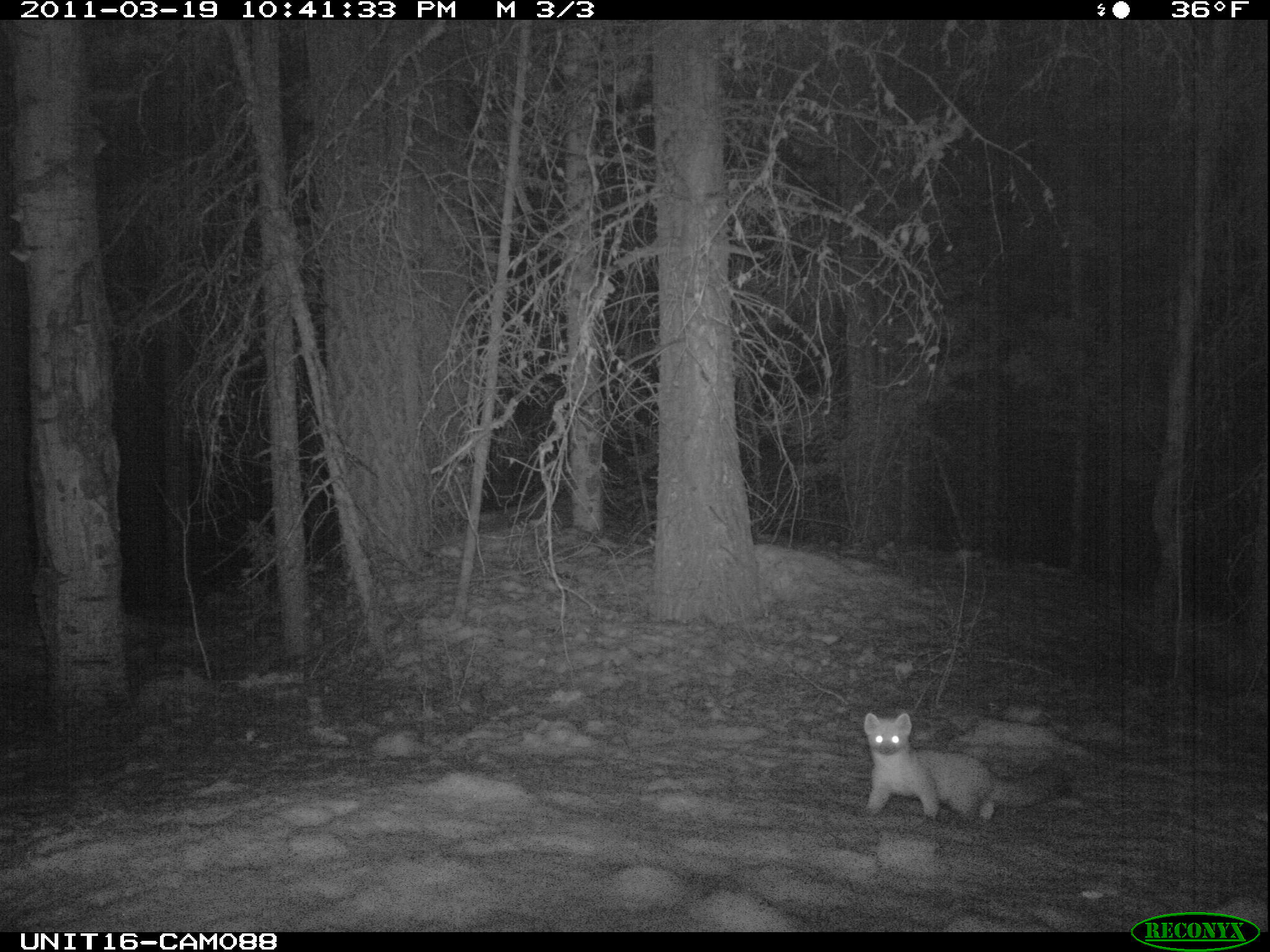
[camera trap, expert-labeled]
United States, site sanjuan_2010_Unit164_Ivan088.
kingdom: Animalia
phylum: Chordata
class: Mammalia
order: Carnivora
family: Mustelidae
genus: Martes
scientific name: Martes americana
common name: american marten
Martes americana (american marten).